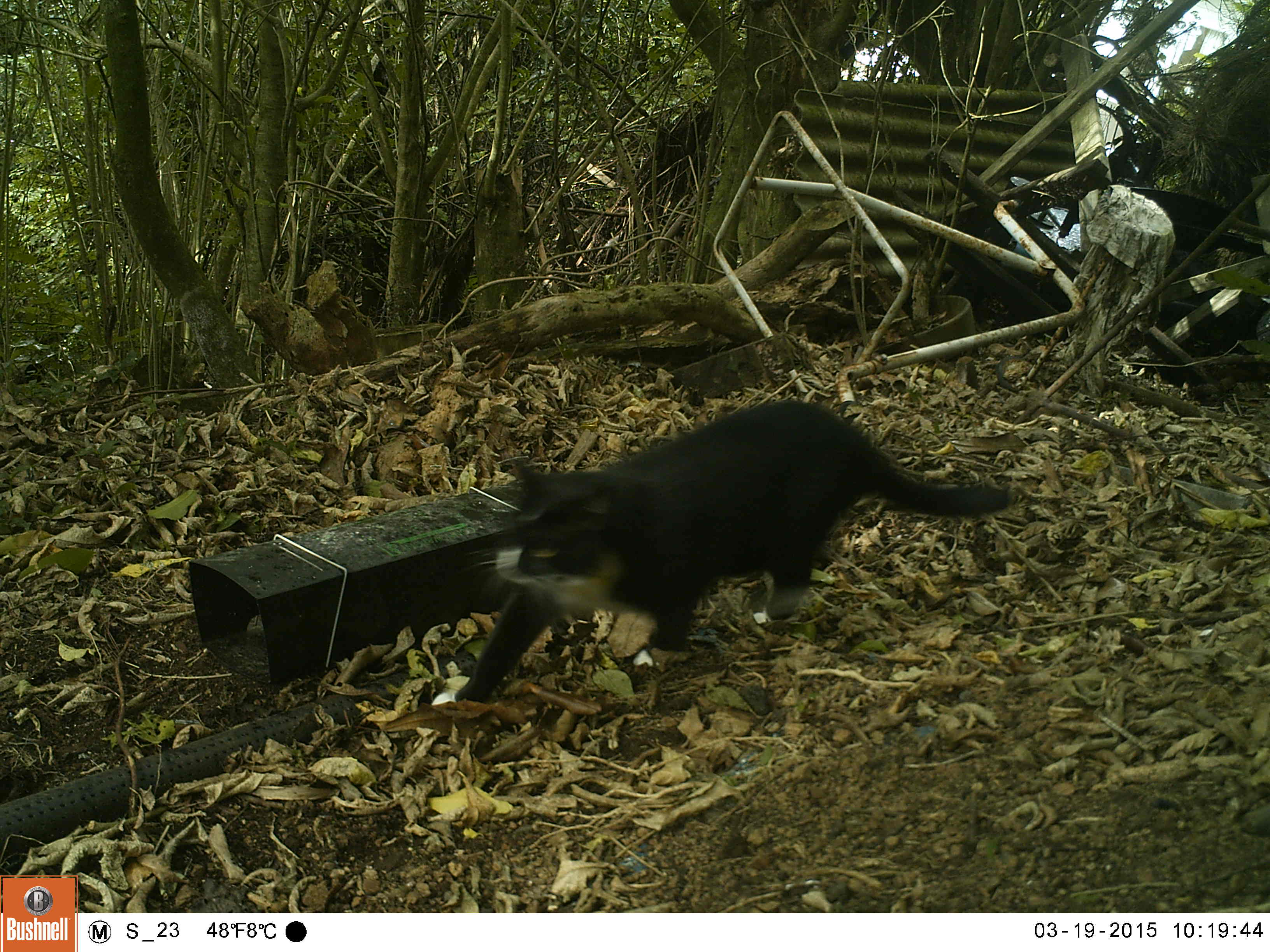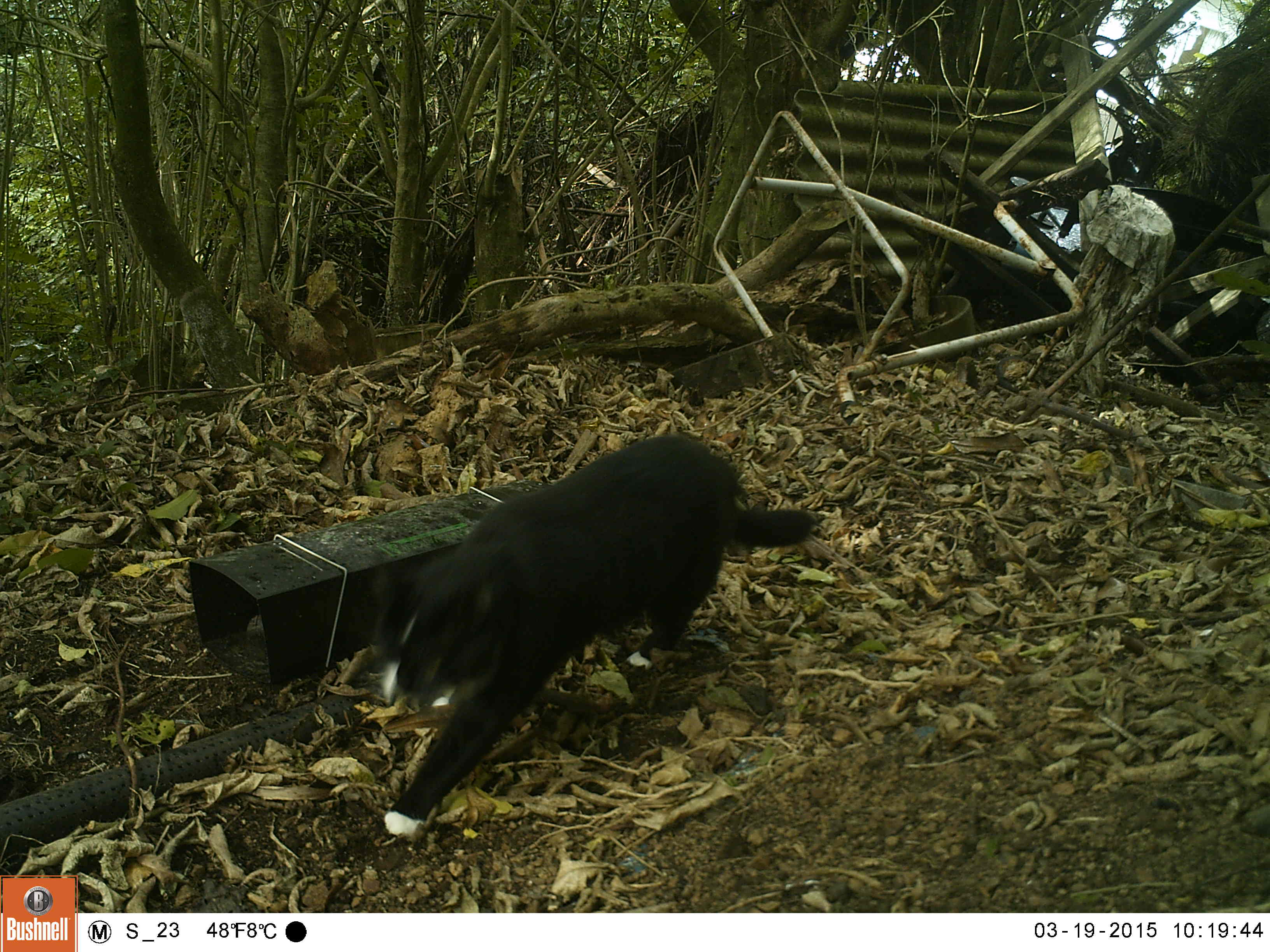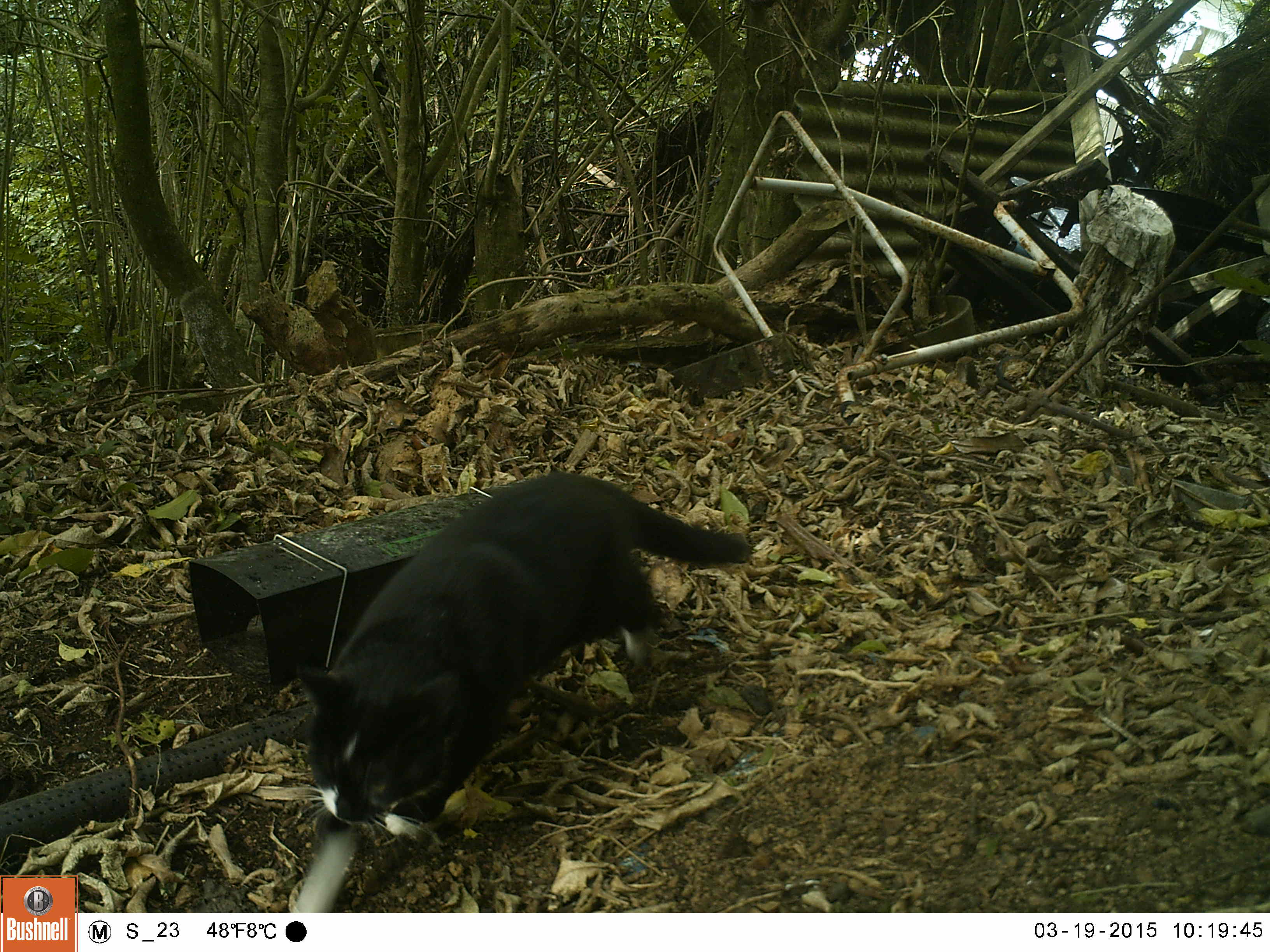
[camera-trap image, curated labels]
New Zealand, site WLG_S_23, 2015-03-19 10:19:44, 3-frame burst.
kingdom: Animalia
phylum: Chordata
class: Mammalia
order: Carnivora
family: Felidae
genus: Felis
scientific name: Felis catus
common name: domestic cat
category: cat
Cat (domestic cat) (Felis catus).